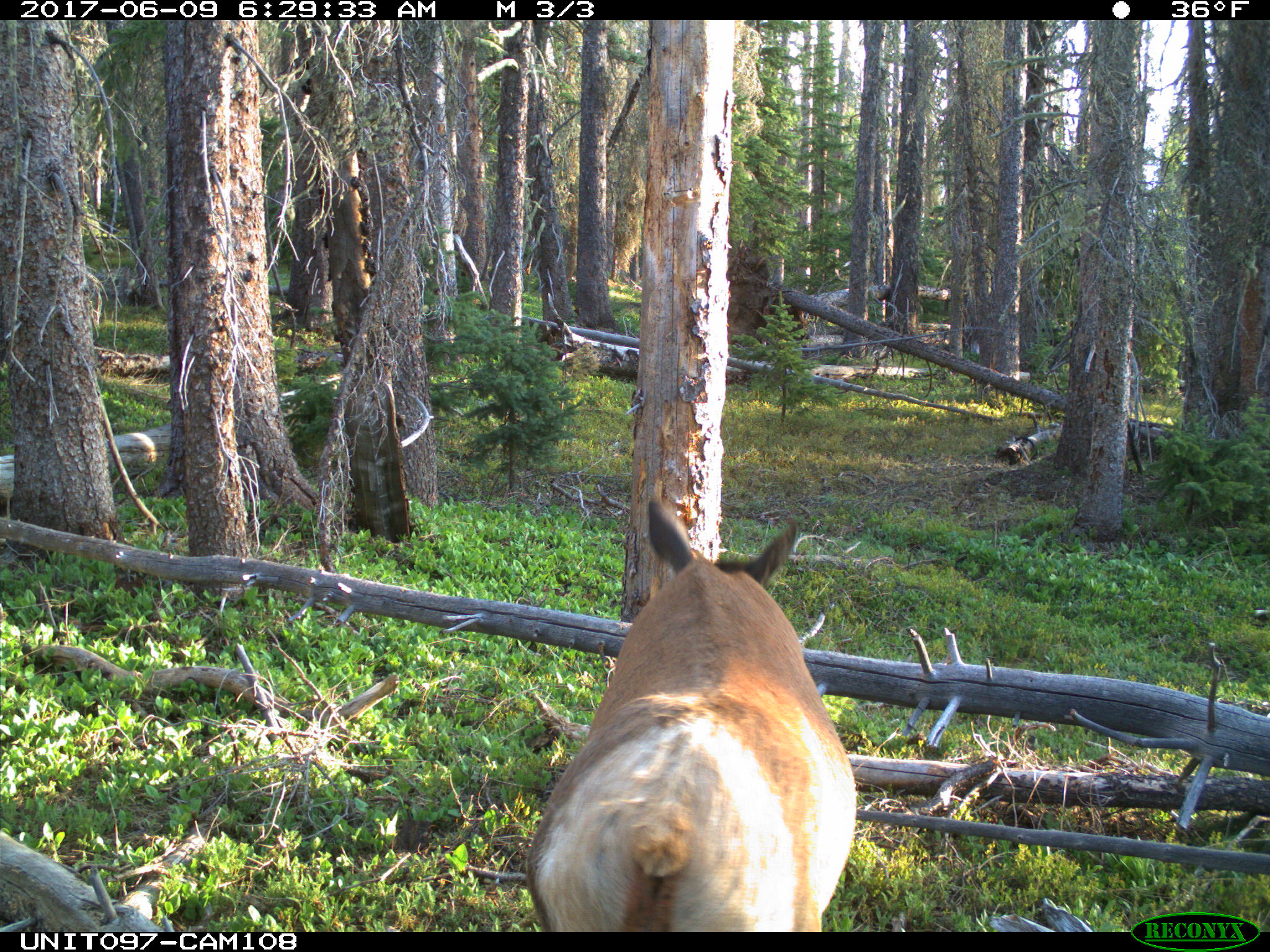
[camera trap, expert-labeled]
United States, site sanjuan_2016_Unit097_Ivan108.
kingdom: Animalia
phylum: Chordata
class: Mammalia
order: Artiodactyla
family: Cervidae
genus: Cervus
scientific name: Cervus elaphus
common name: red deer